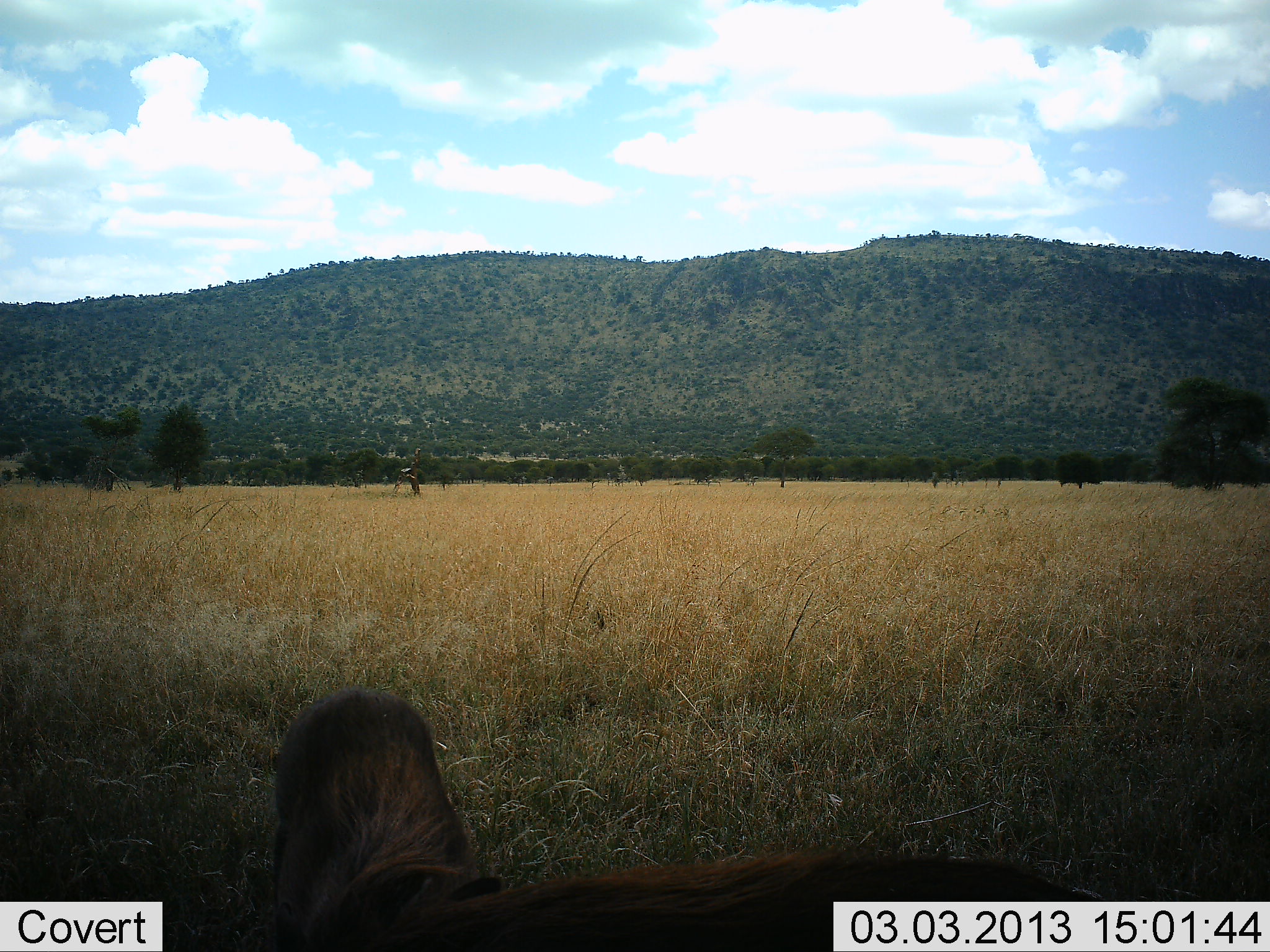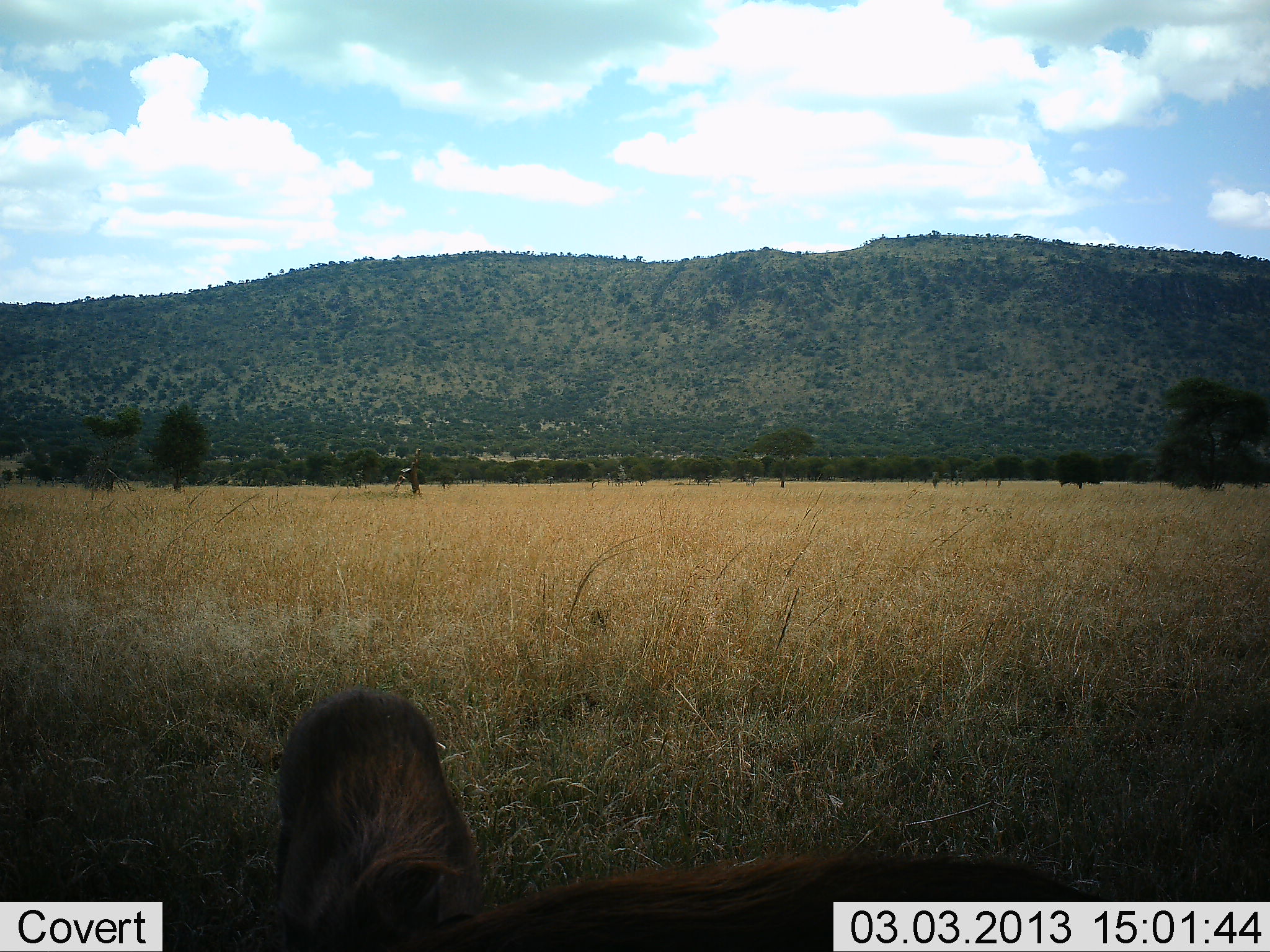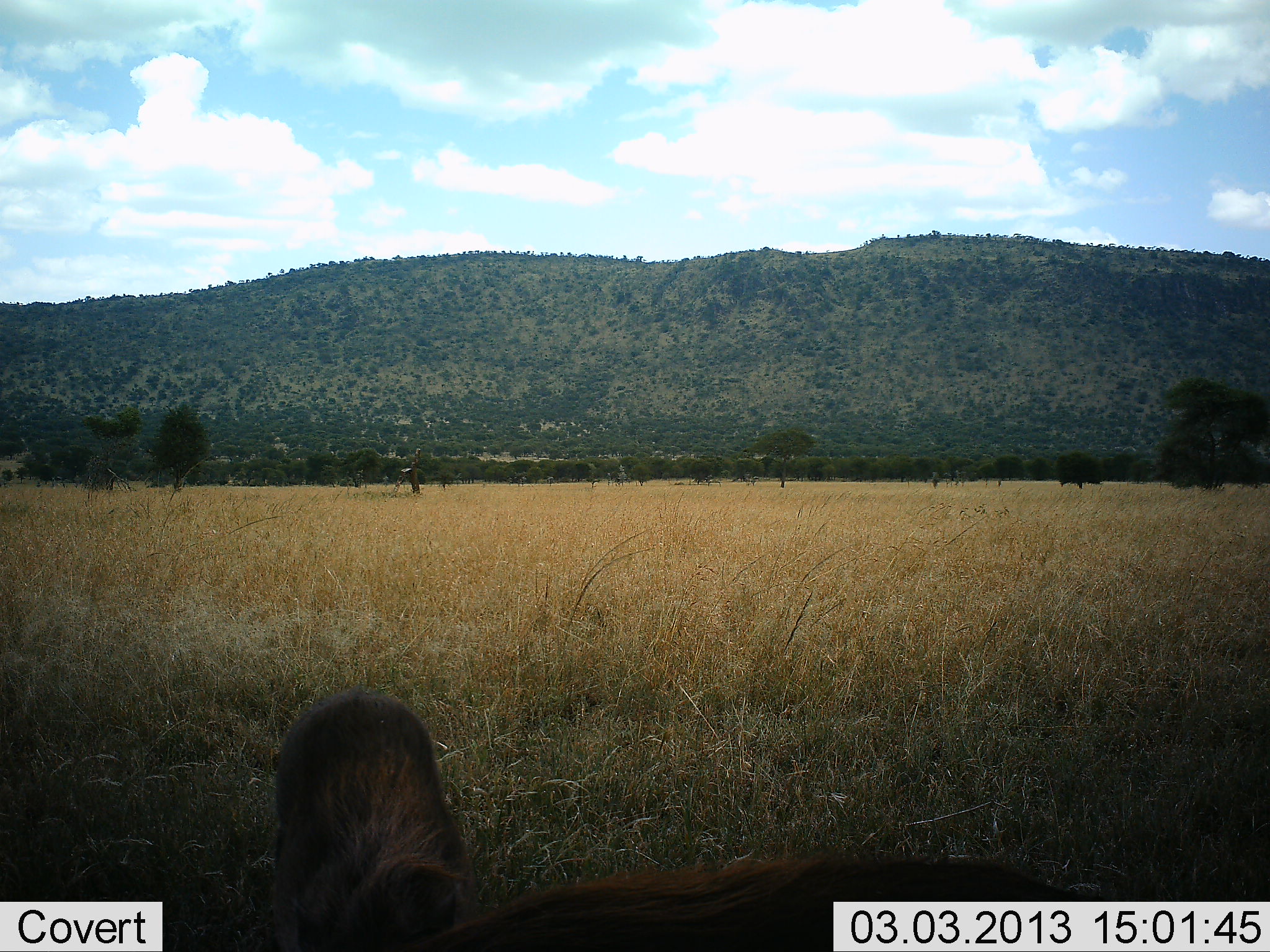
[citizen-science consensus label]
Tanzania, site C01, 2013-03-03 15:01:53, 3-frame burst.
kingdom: Animalia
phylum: Chordata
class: Mammalia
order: Artiodactyla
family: Suidae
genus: Phacochoerus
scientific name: Phacochoerus africanus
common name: warthog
Warthog (Phacochoerus africanus), count 2. Behavior (volunteer vote fractions): standing 46%, resting 0%, moving 0%, interacting 8%. Young present (vote fraction): 0%. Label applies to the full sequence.